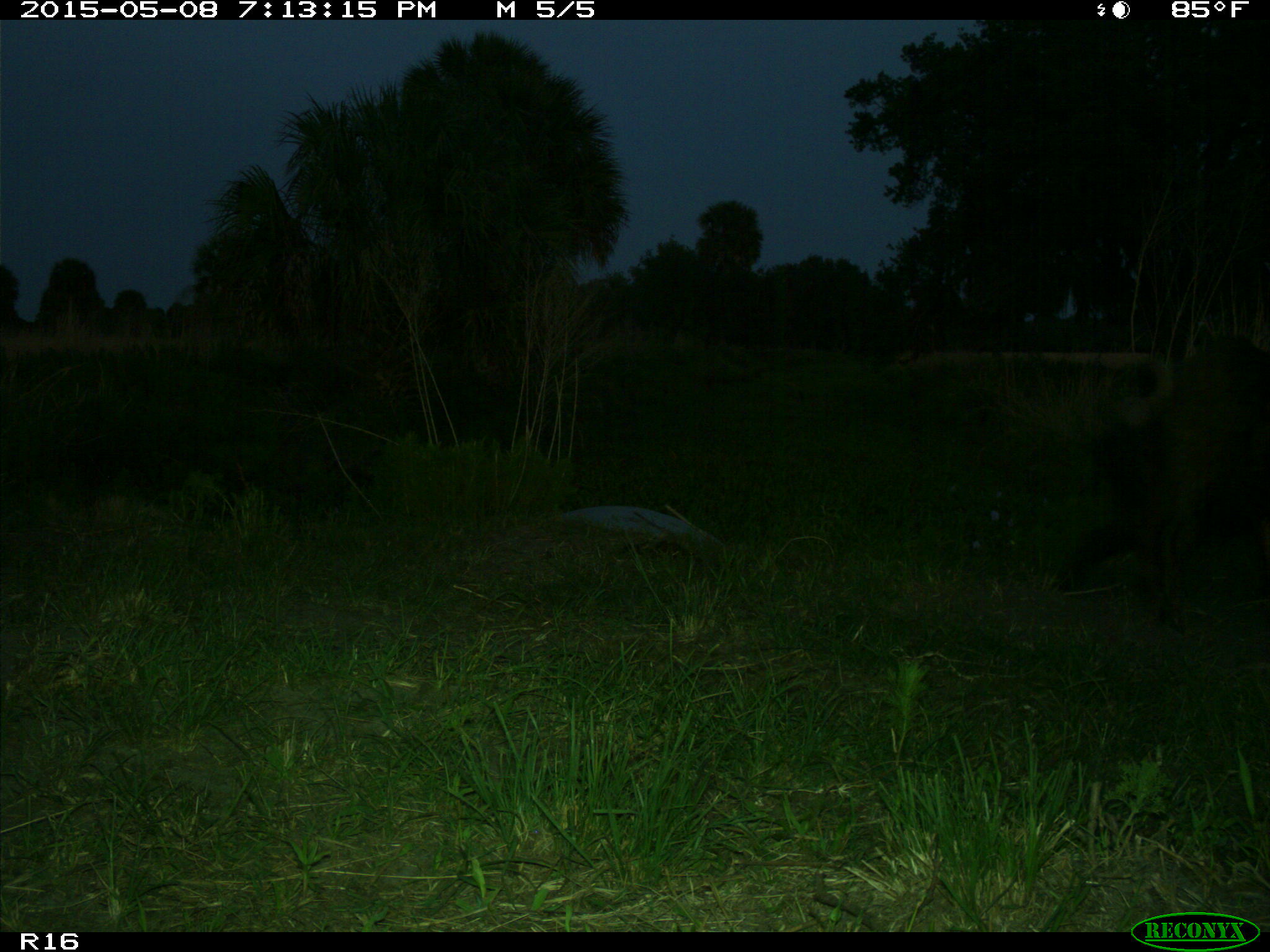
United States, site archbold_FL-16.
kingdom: Animalia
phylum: Chordata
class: Mammalia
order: Artiodactyla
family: Suidae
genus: Sus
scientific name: Sus scrofa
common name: wild boar